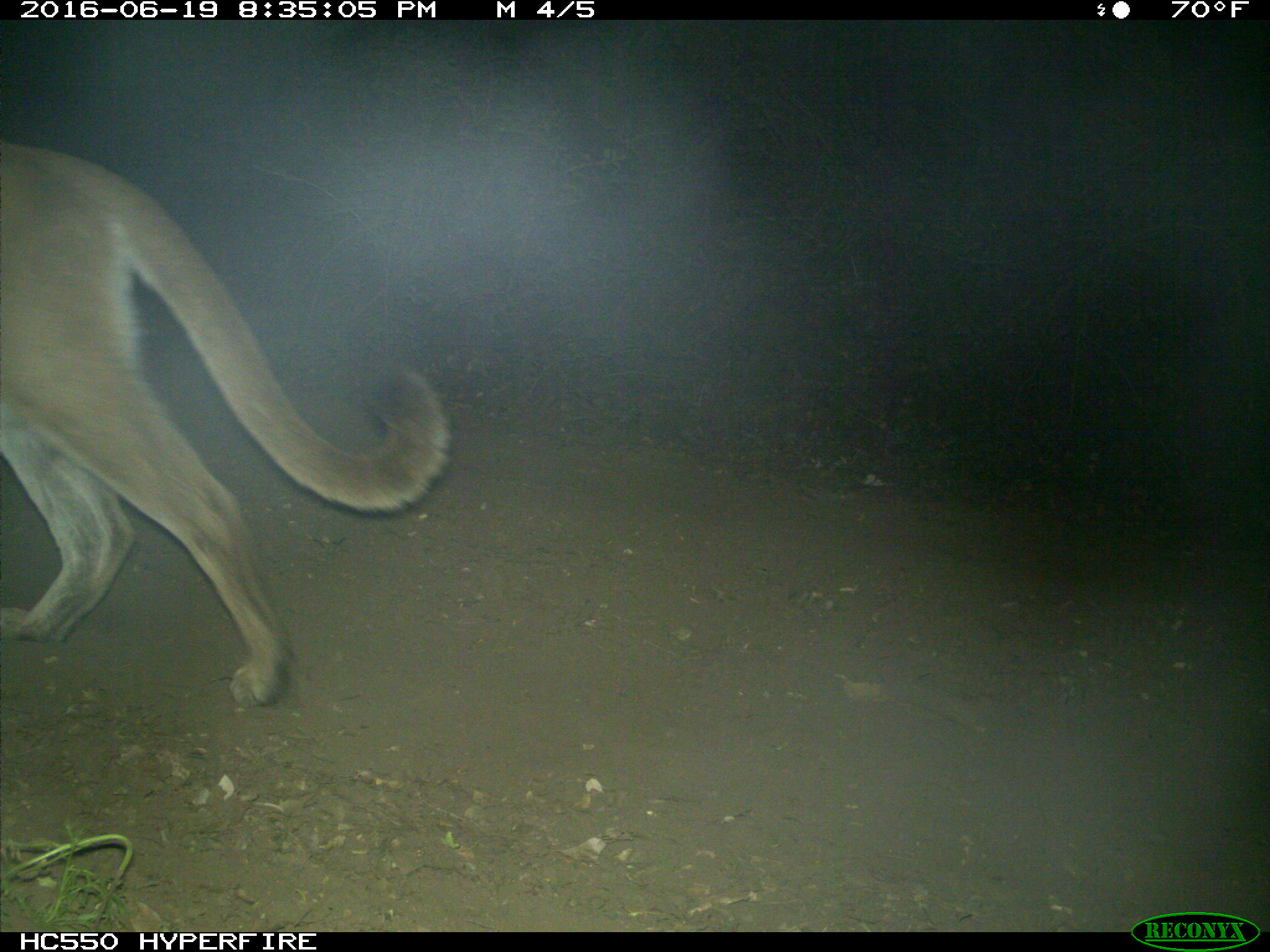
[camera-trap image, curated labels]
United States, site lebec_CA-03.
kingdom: Animalia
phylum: Chordata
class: Mammalia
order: Carnivora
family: Felidae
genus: Puma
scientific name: Puma concolor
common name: mountain lion